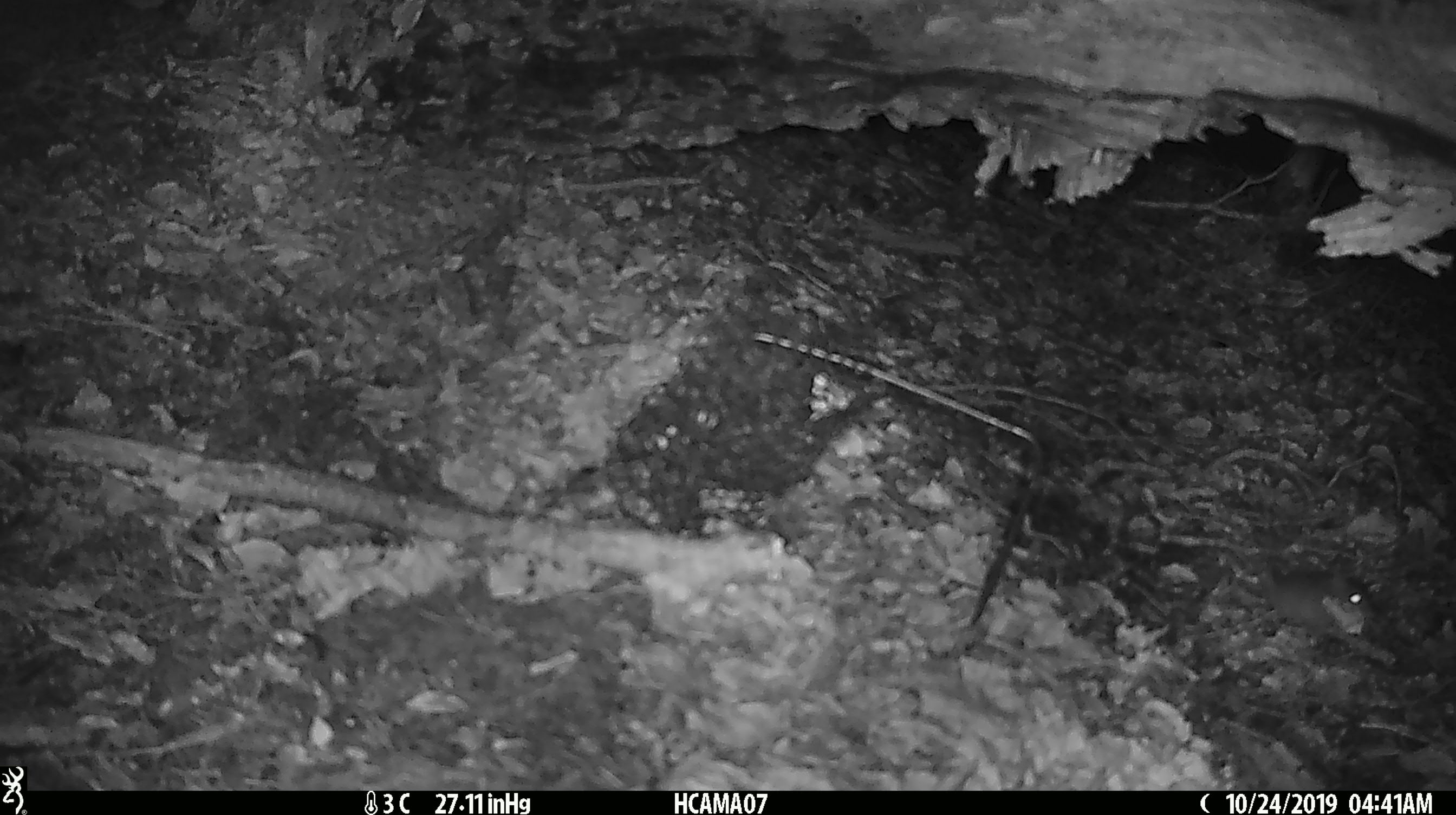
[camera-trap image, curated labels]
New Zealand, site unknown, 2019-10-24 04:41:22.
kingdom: Animalia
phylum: Chordata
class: Mammalia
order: Rodentia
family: Muridae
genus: Mus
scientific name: Mus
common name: mouse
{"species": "mouse (Mus)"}